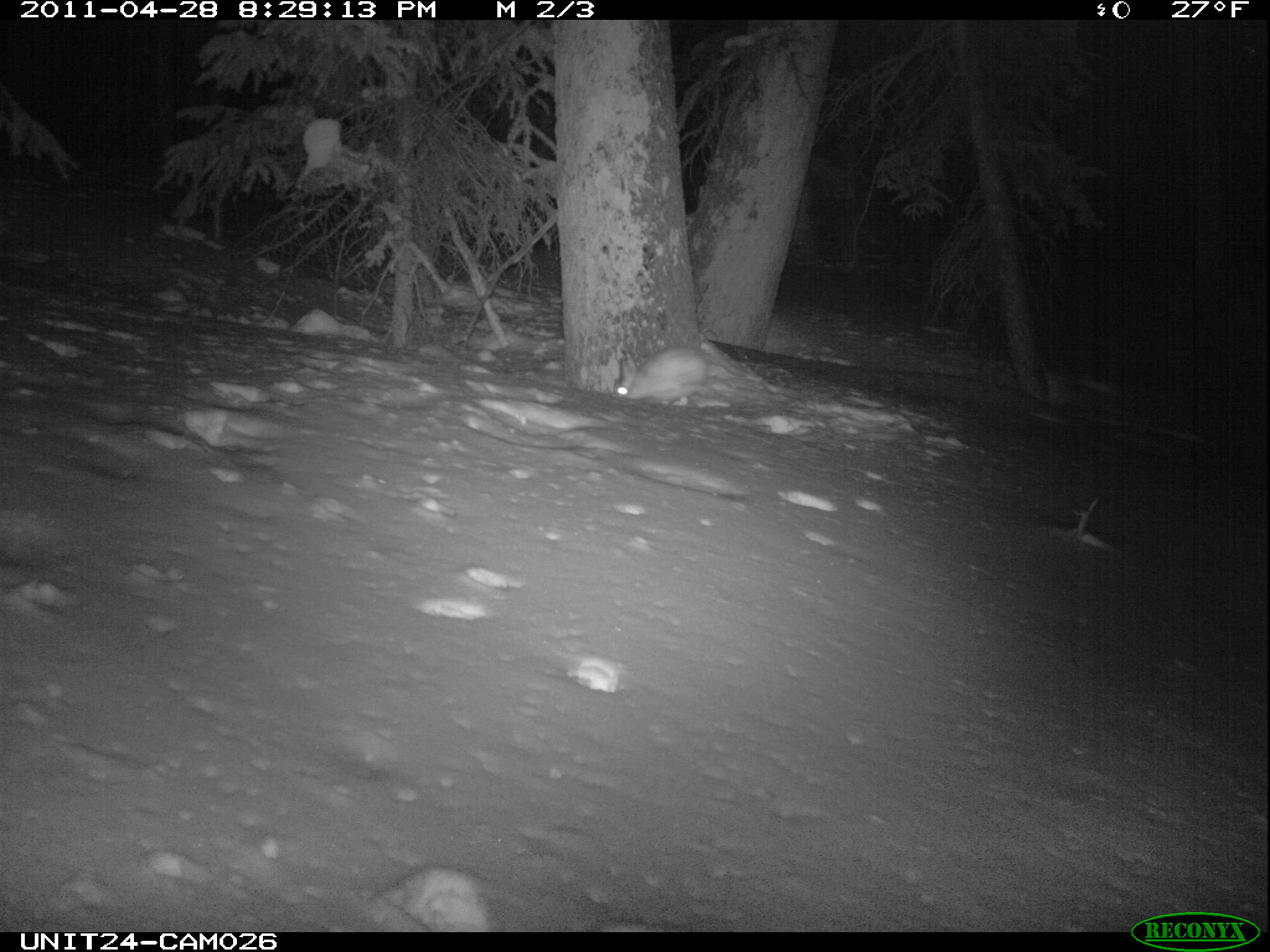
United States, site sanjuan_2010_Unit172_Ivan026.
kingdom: Animalia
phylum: Chordata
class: Mammalia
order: Lagomorpha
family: Leporidae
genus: Lepus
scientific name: Lepus americanus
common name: snowshoe hare